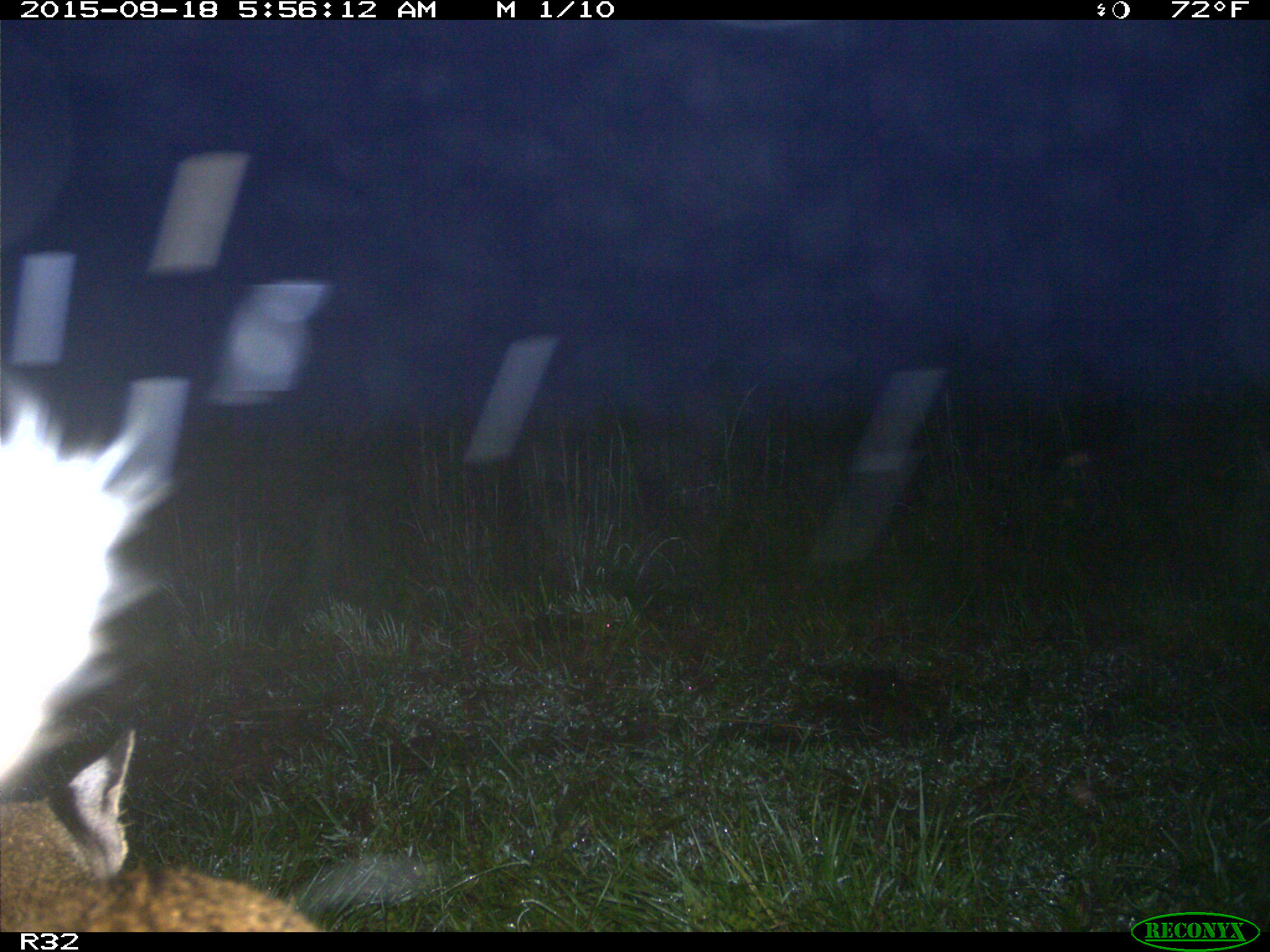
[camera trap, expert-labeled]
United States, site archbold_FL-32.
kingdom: Animalia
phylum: Chordata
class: Mammalia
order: Carnivora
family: Felidae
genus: Lynx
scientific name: Lynx rufus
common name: bobcat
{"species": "Lynx rufus (bobcat)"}